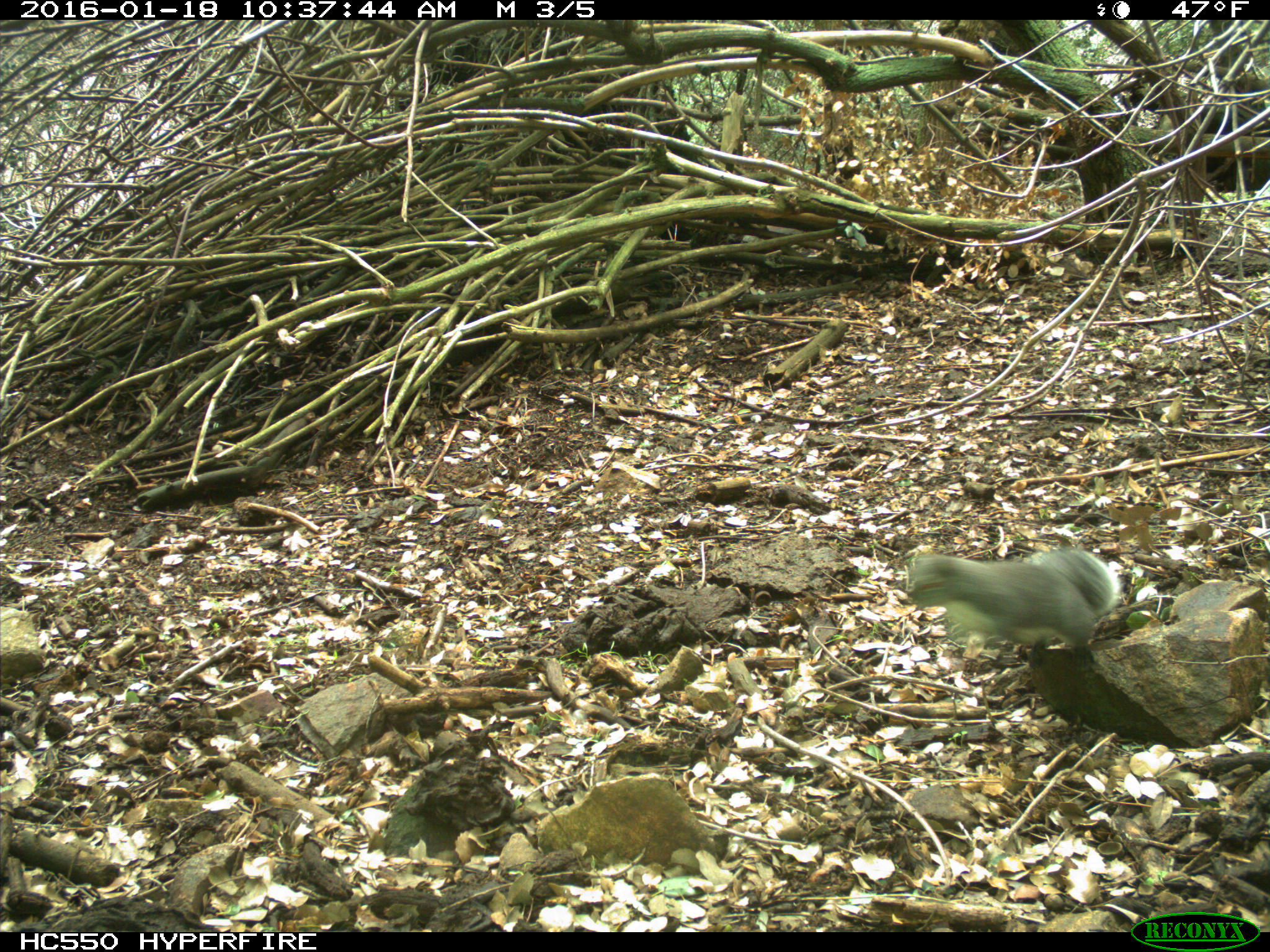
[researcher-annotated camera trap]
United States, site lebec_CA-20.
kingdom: Animalia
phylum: Chordata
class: Mammalia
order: Rodentia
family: Sciuridae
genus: Sciurus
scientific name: Sciurus carolinensis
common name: eastern gray squirrel